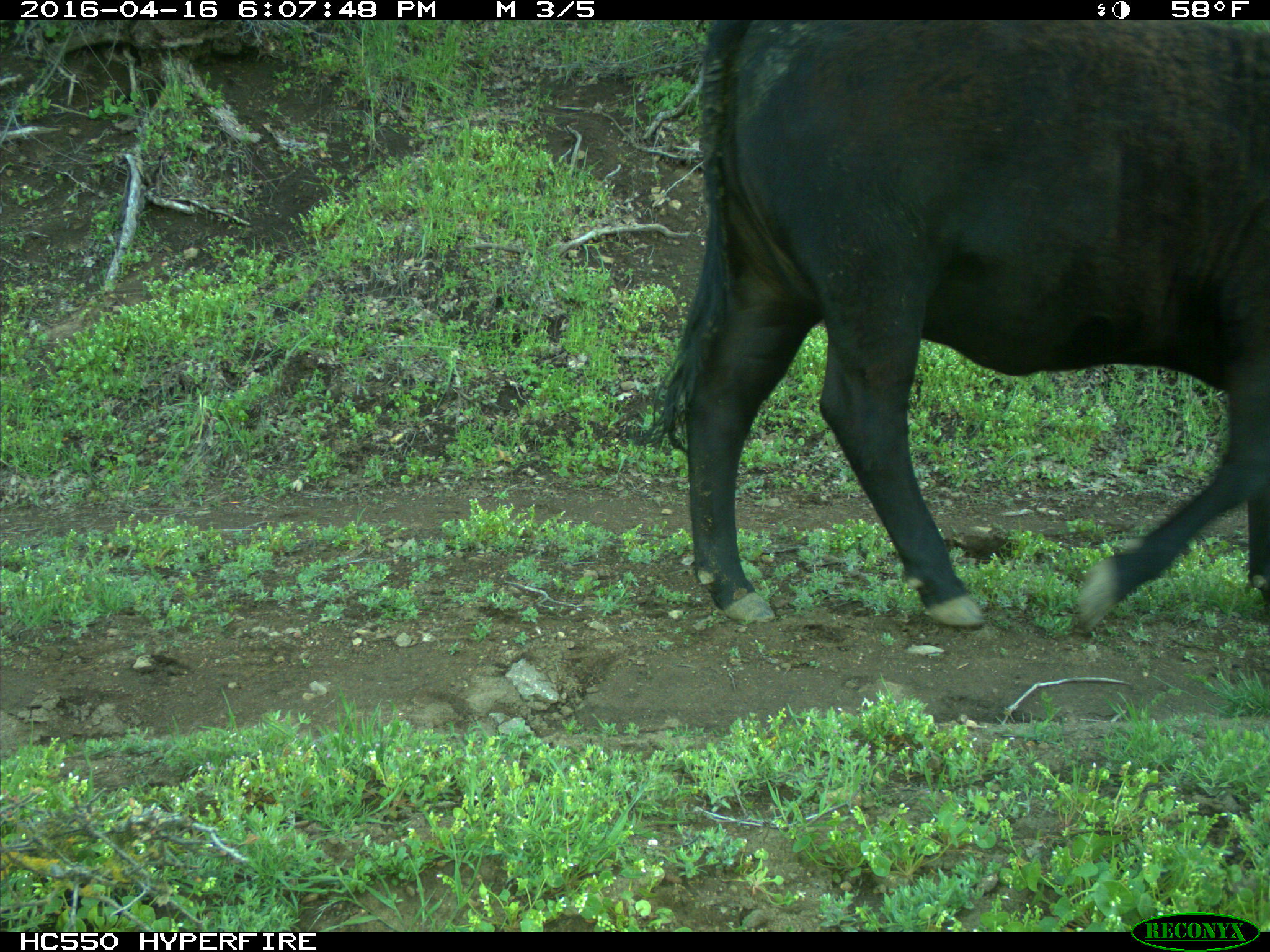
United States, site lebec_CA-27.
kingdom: Animalia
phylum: Chordata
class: Mammalia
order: Artiodactyla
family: Bovidae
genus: Bos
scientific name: Bos taurus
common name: domestic cow